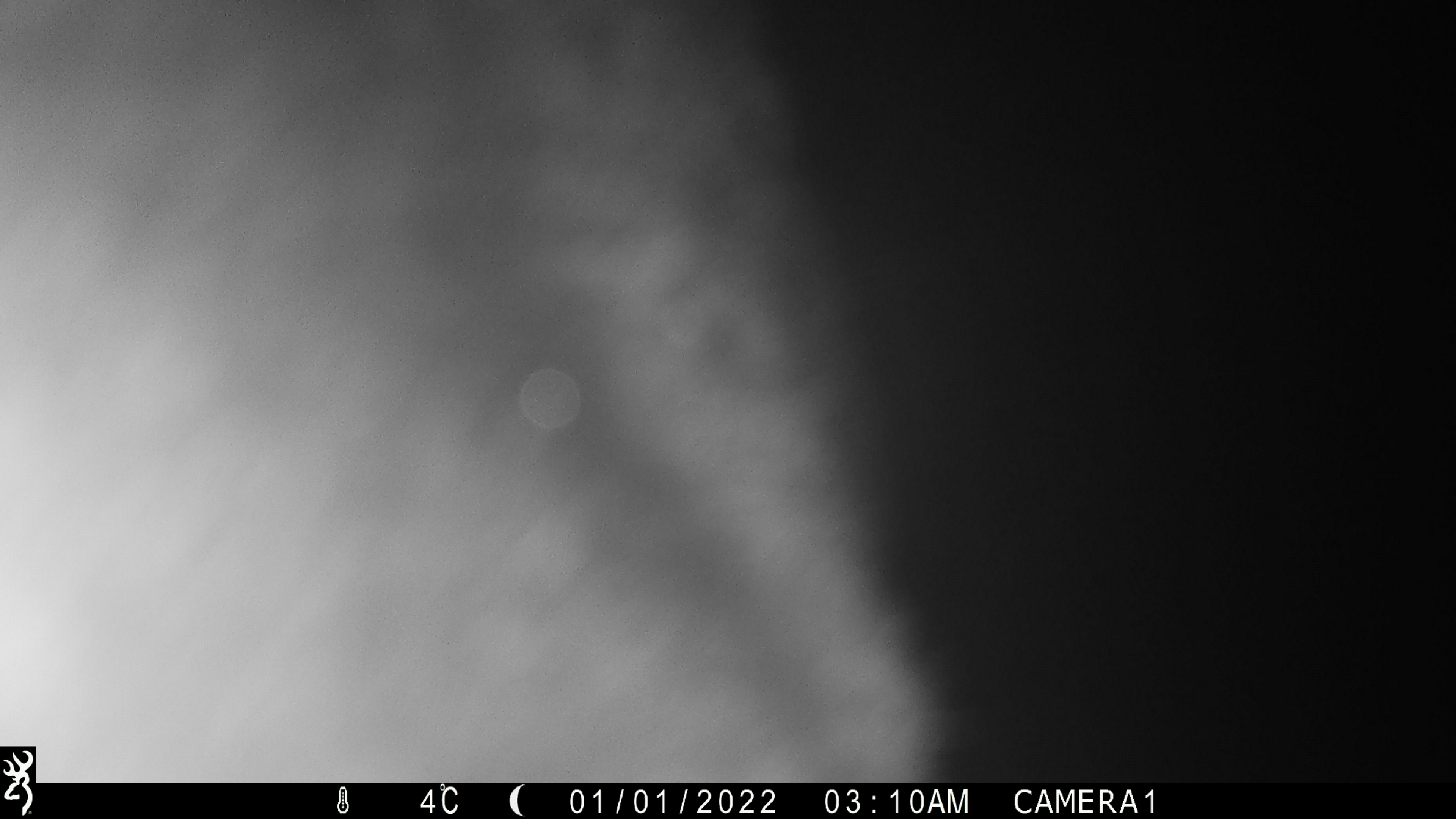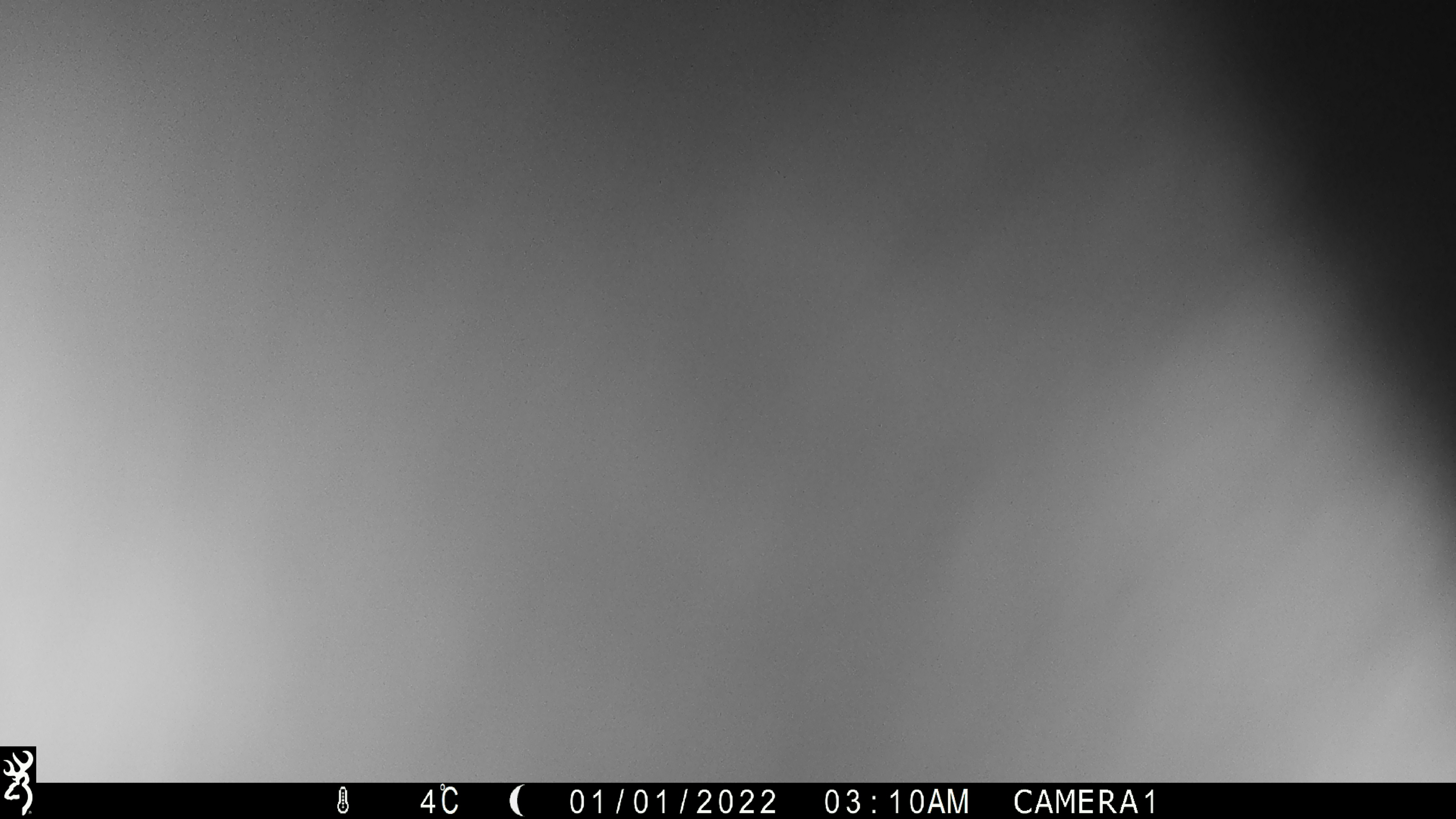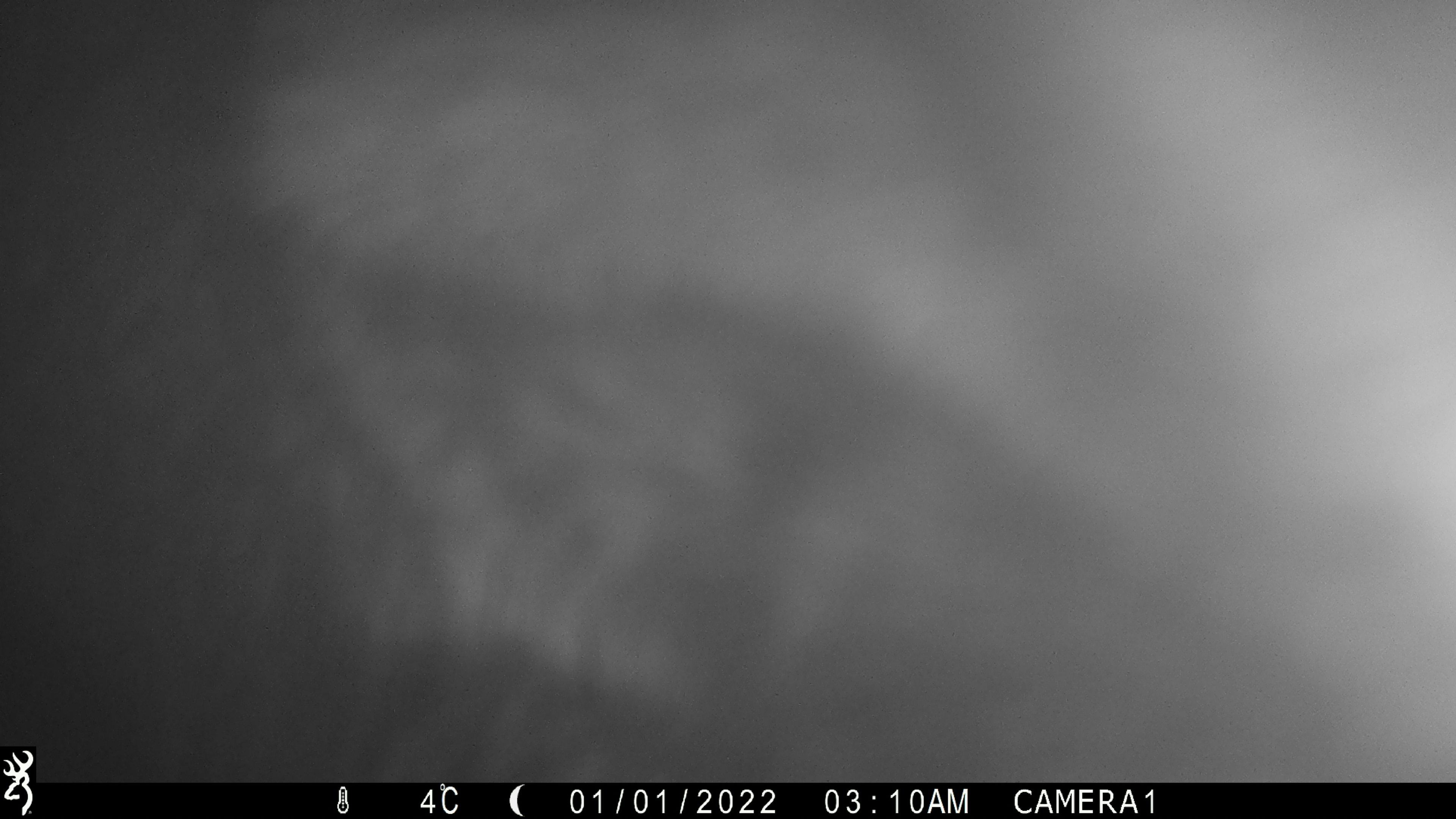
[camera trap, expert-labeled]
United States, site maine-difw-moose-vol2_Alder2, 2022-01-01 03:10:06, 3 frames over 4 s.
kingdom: Animalia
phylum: Chordata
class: Mammalia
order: Artiodactyla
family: Cervidae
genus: Alces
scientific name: Alces alces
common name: moose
Moose (Alces alces).